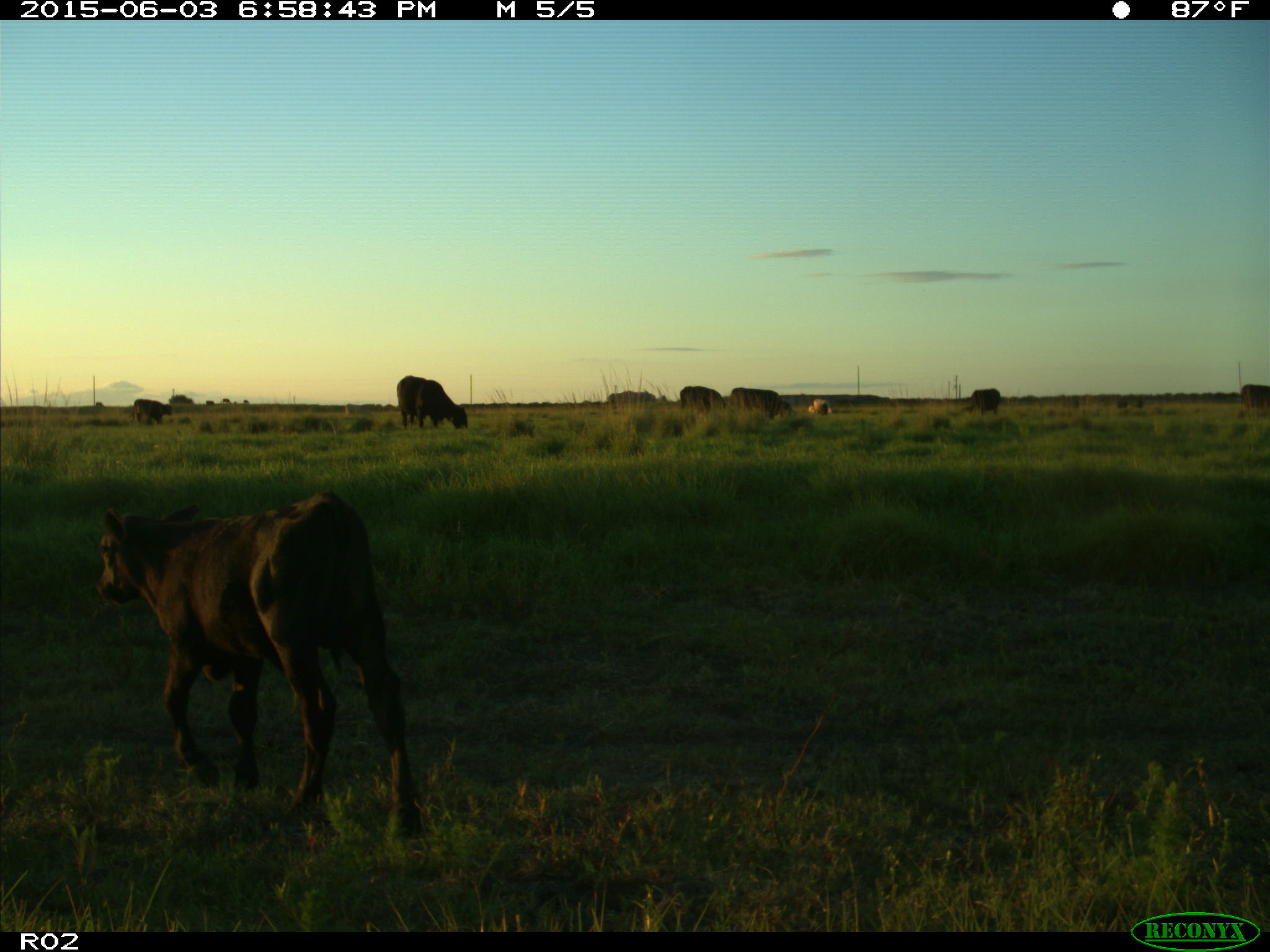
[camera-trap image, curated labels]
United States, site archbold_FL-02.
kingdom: Animalia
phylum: Chordata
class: Mammalia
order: Artiodactyla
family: Bovidae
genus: Bos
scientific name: Bos taurus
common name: domestic cow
Bos taurus (domestic cow).